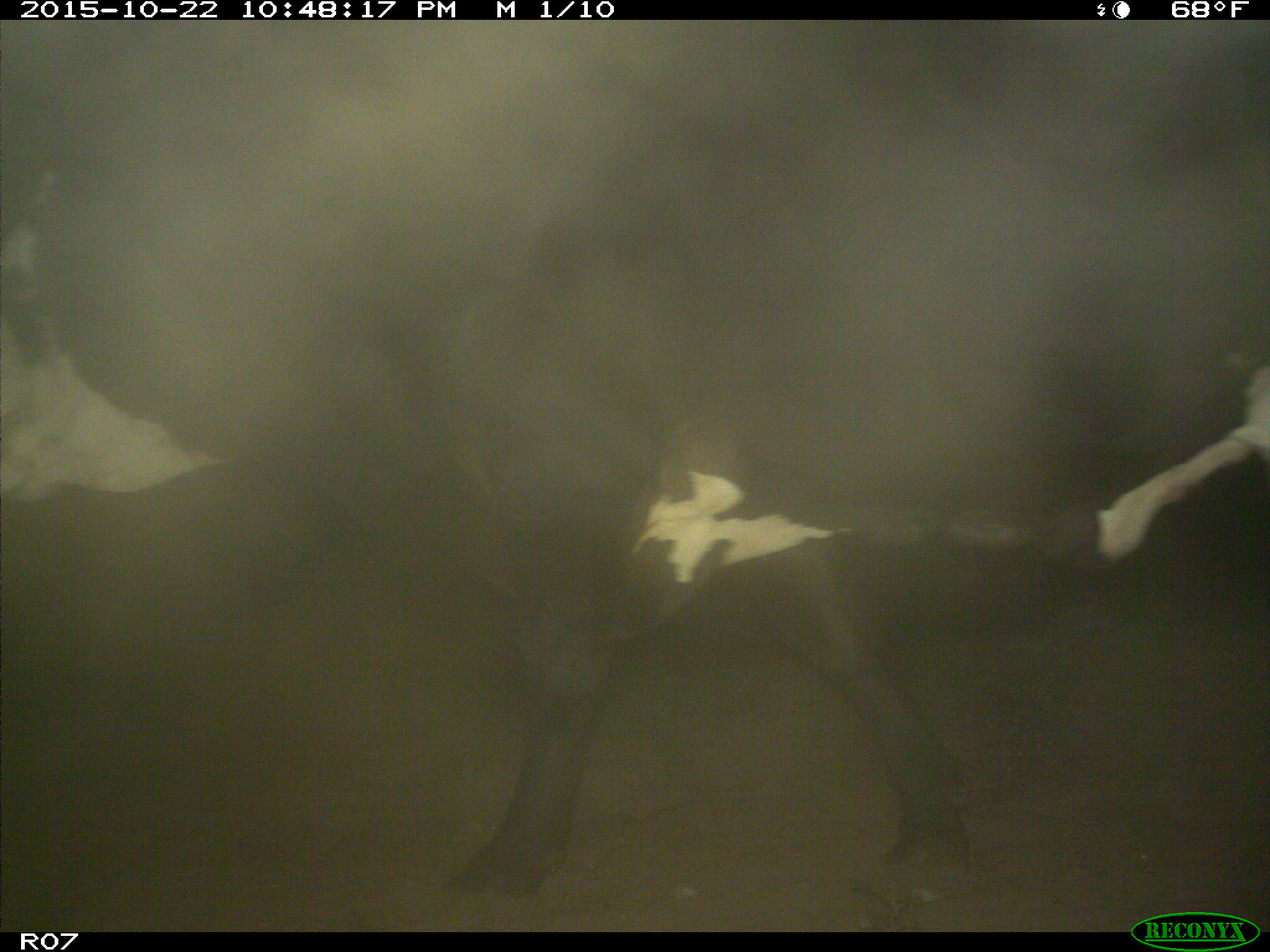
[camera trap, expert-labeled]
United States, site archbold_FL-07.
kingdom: Animalia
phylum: Chordata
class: Mammalia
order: Artiodactyla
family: Bovidae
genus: Bos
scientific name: Bos taurus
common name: domestic cow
Bos taurus (domestic cow).